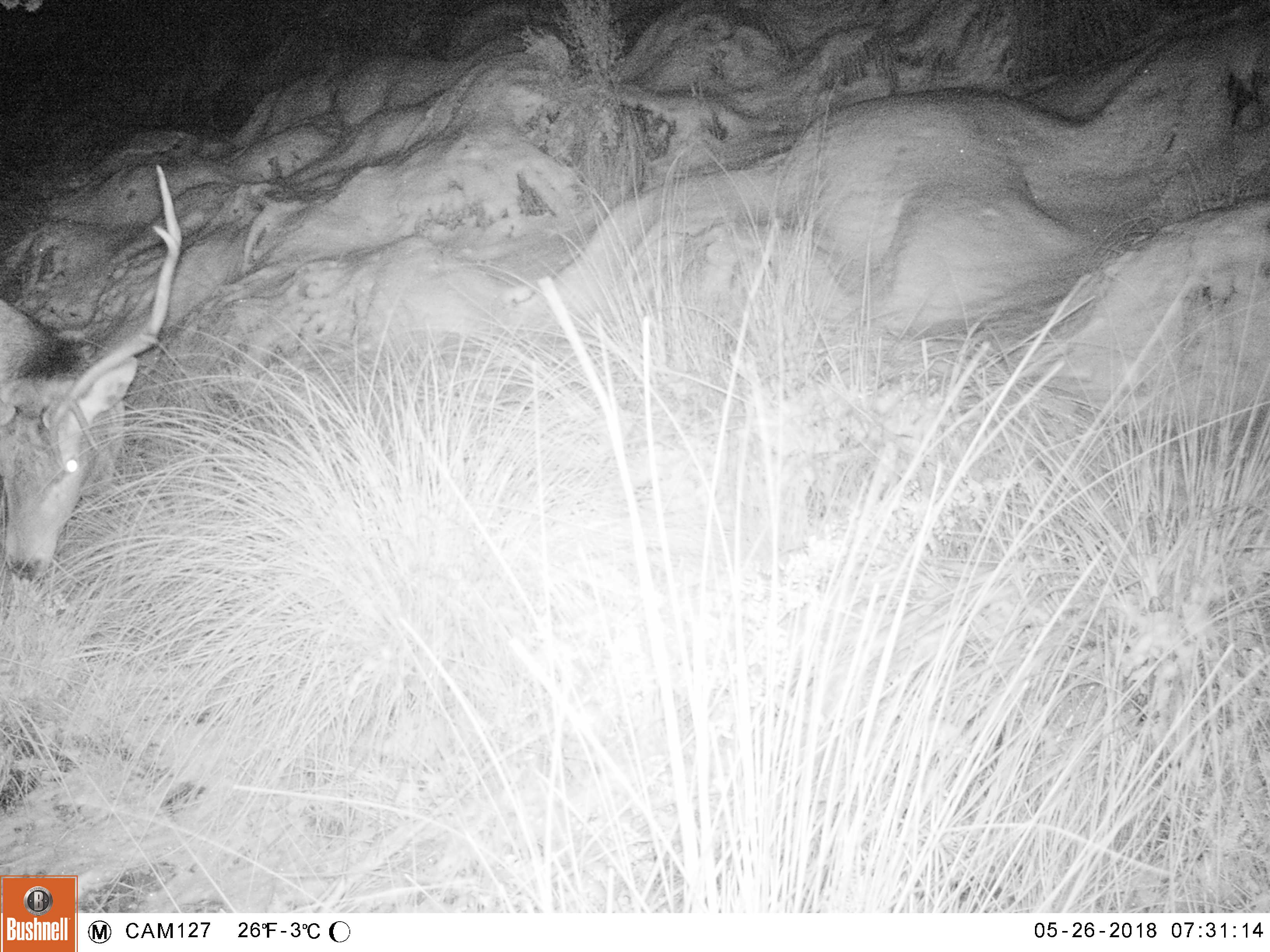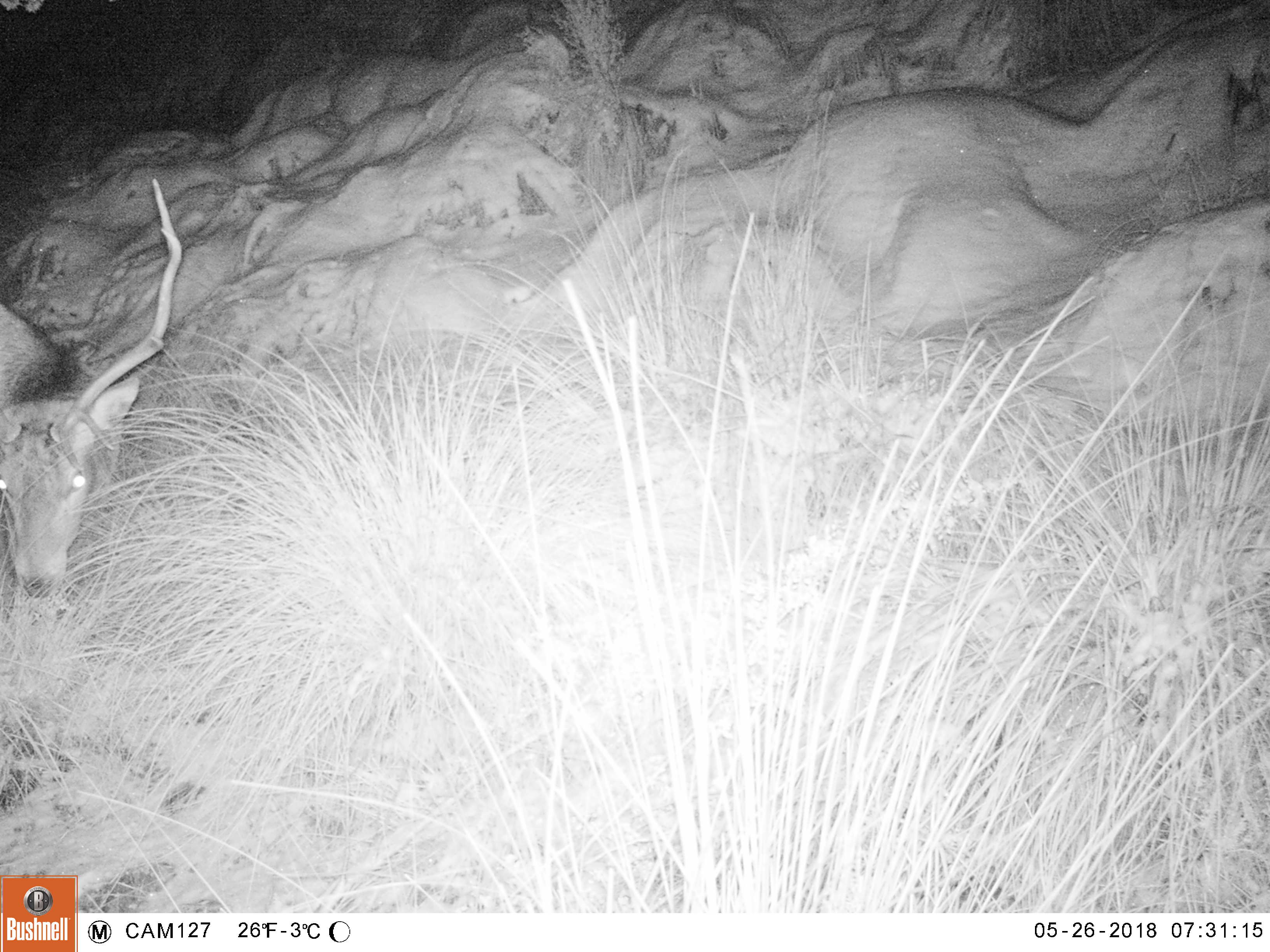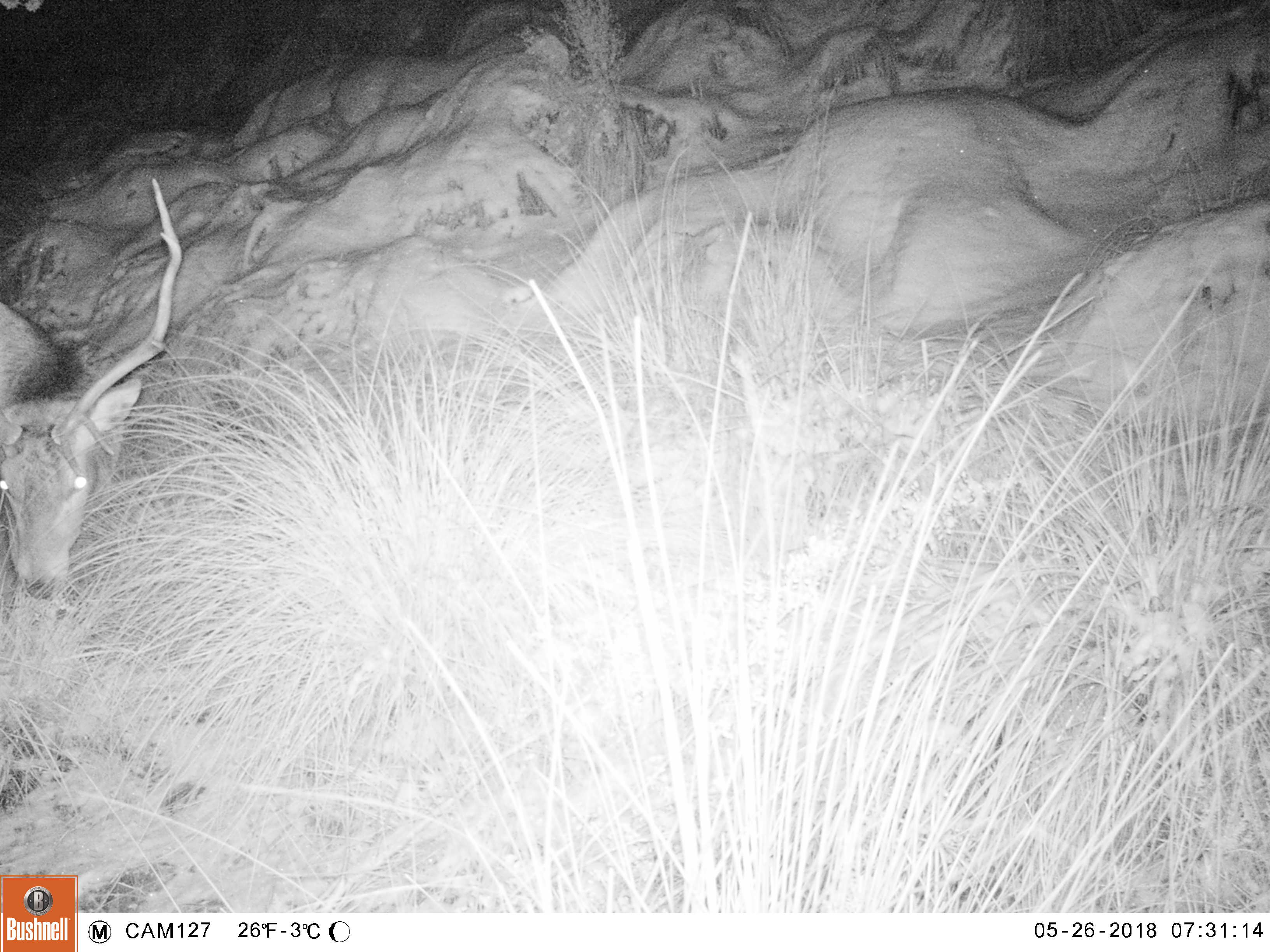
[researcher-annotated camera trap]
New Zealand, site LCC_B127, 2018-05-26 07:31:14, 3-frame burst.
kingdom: Animalia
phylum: Chordata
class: Mammalia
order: Artiodactyla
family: Cervidae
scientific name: Cervidae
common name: deer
Deer (Cervidae).